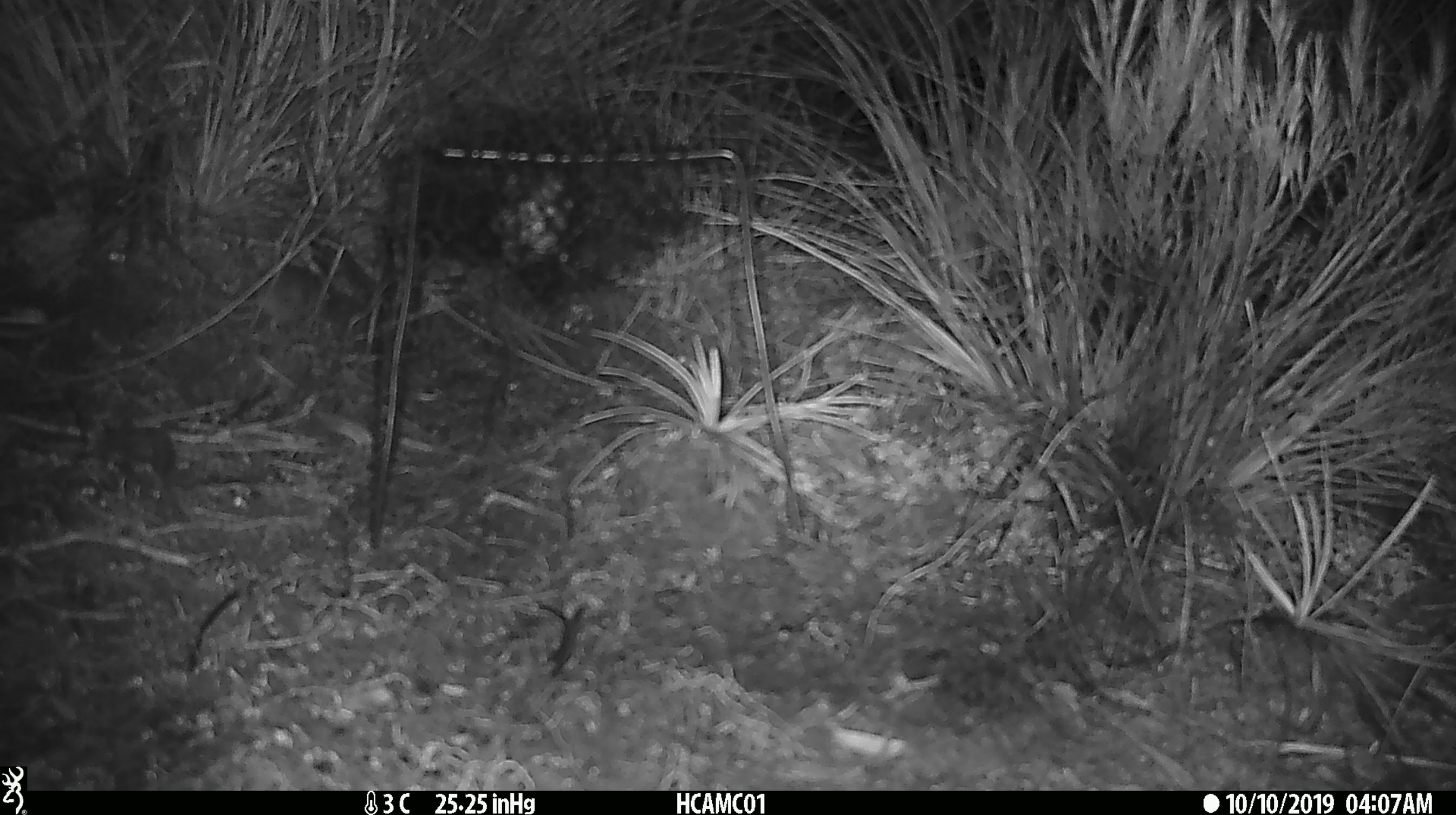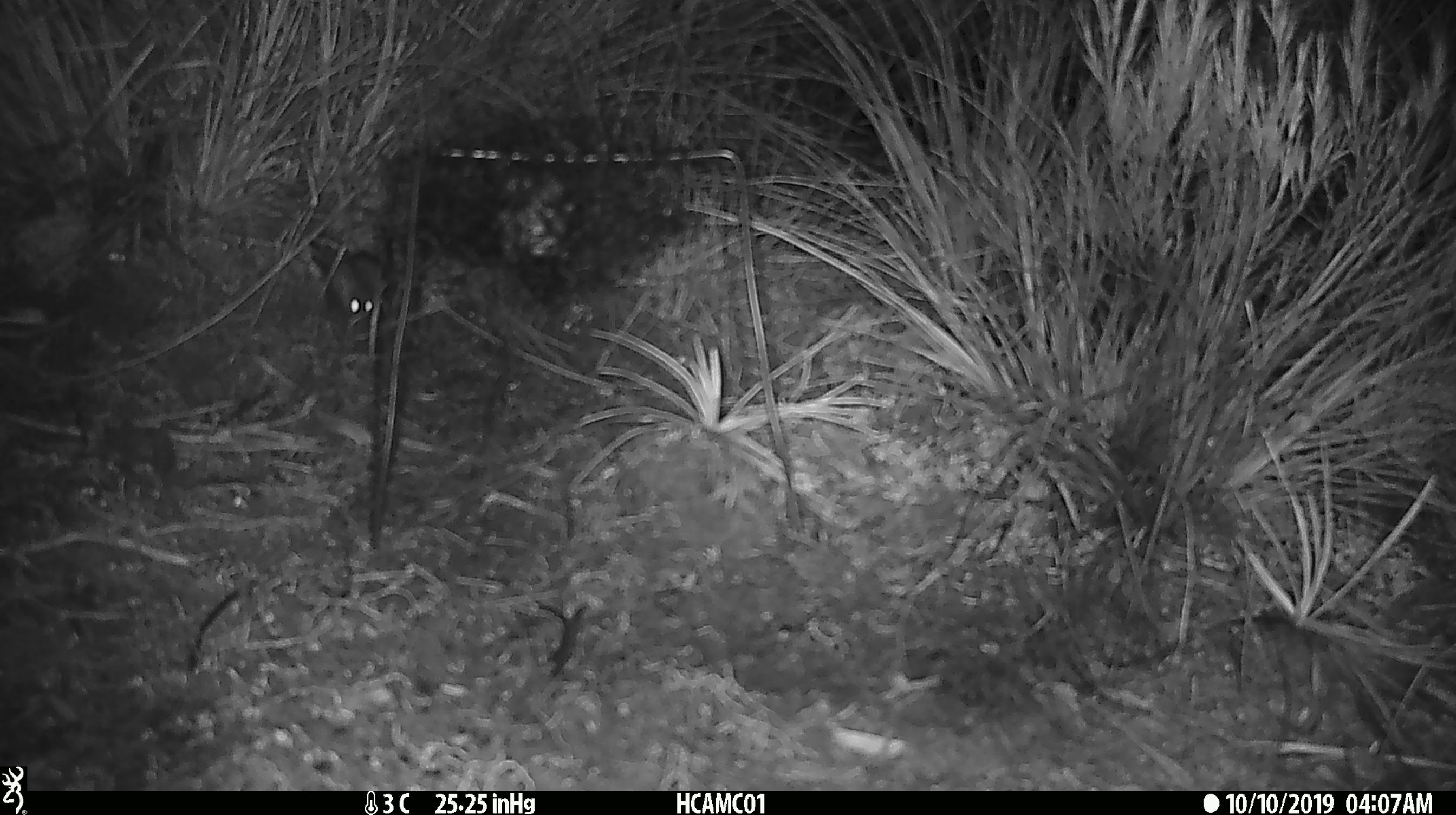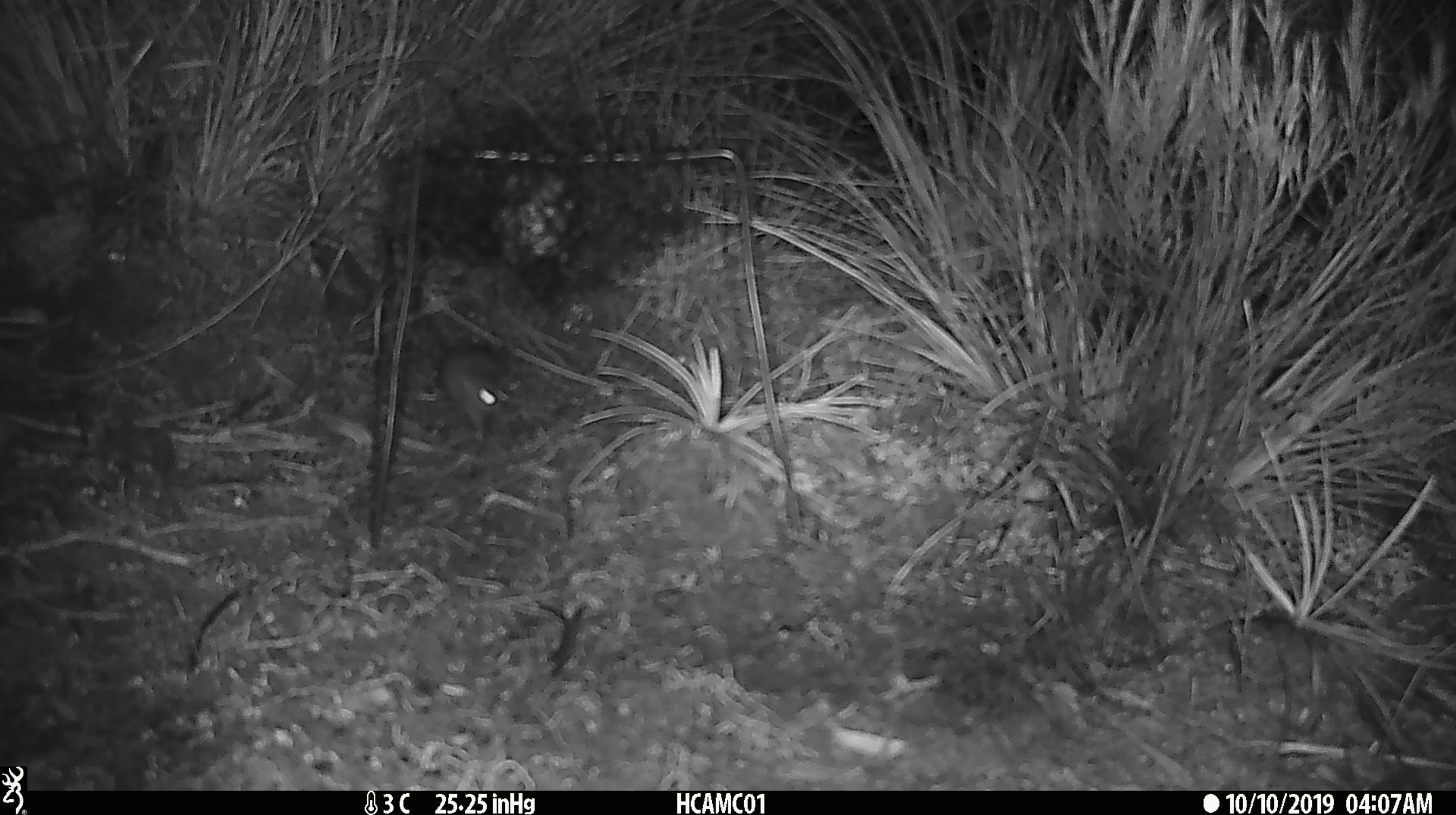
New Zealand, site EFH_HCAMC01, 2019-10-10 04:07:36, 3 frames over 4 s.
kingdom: Animalia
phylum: Chordata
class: Mammalia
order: Rodentia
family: Muridae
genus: Mus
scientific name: Mus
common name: mouse